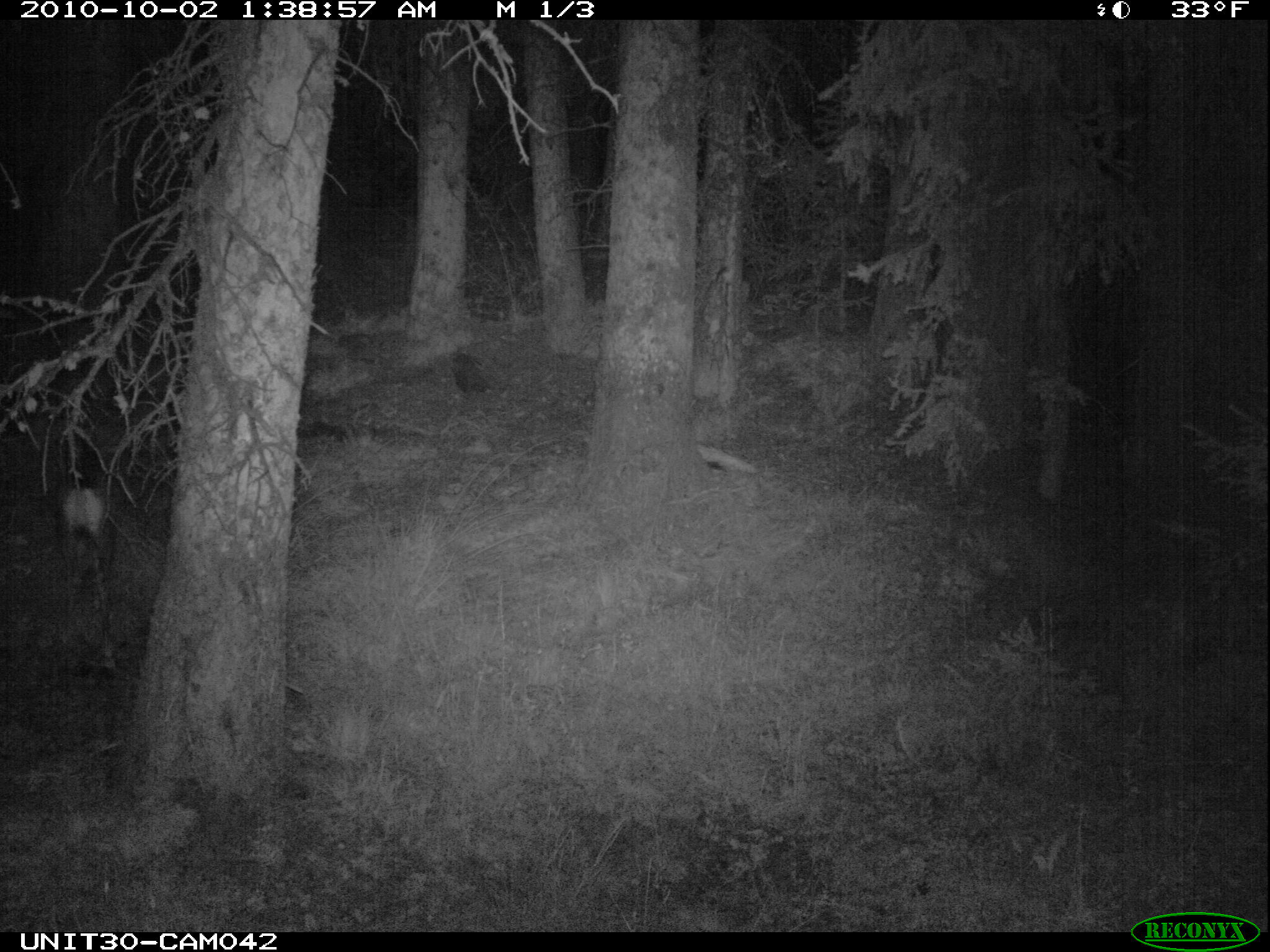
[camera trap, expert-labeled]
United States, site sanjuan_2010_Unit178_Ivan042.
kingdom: Animalia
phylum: Chordata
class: Mammalia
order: Artiodactyla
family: Cervidae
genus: Odocoileus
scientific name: Odocoileus hemionus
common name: mule deer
Odocoileus hemionus (mule deer).